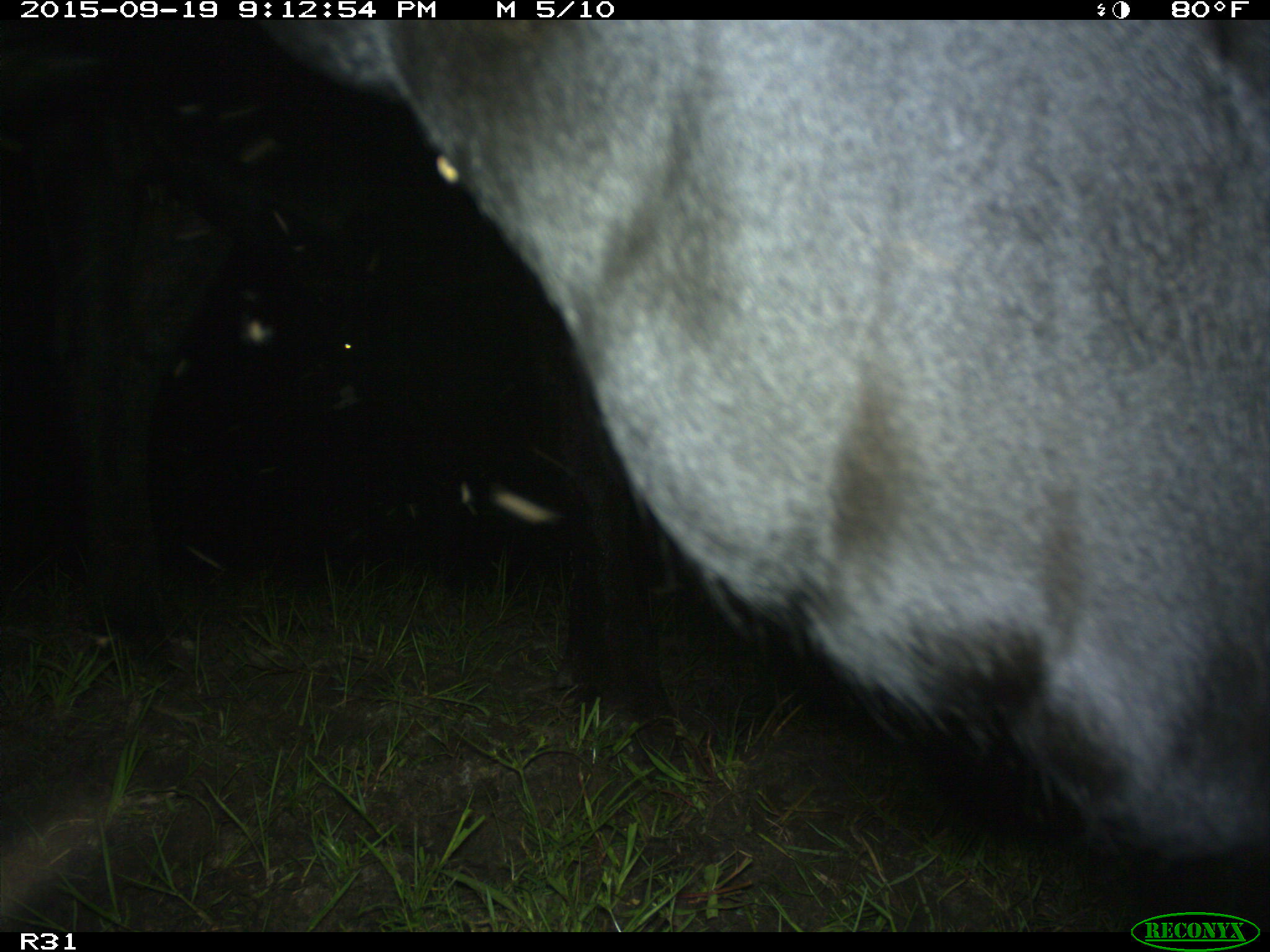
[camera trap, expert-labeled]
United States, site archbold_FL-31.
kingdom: Animalia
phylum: Chordata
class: Mammalia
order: Artiodactyla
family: Bovidae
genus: Bos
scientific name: Bos taurus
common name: domestic cow